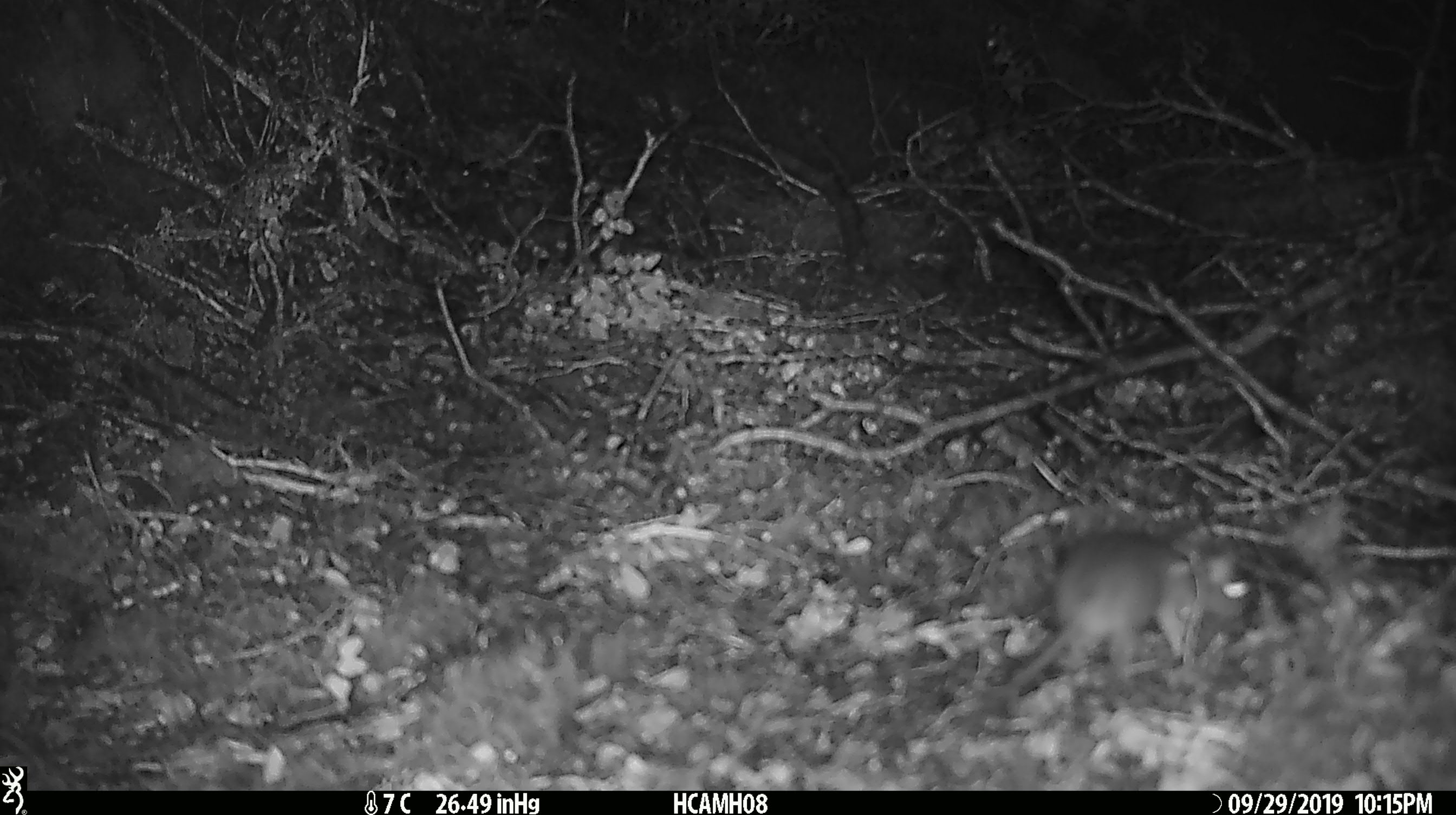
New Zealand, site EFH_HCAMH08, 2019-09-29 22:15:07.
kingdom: Animalia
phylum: Chordata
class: Mammalia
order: Rodentia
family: Muridae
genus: Mus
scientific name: Mus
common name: mouse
Mouse (Mus).